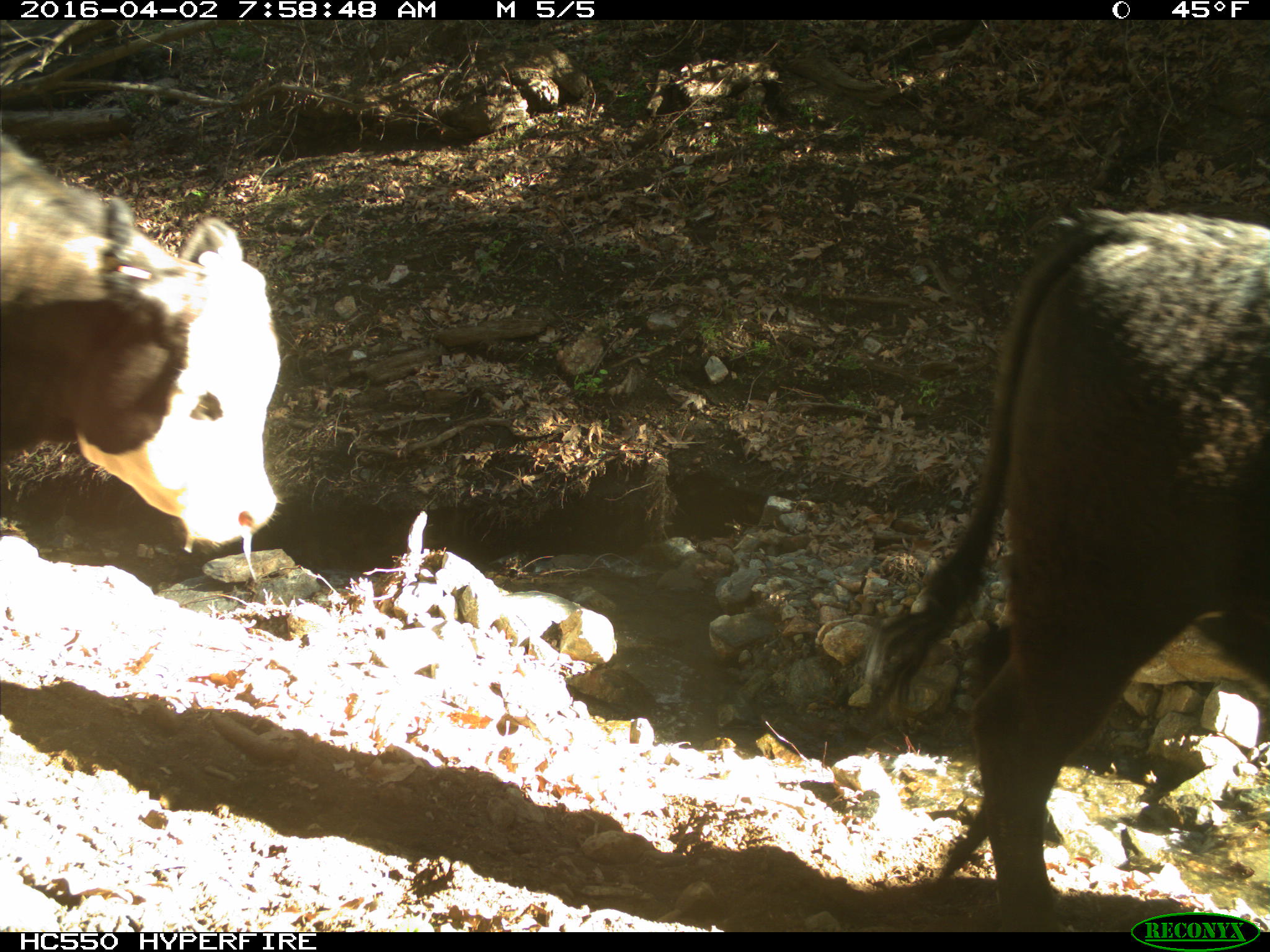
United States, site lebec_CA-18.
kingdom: Animalia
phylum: Chordata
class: Mammalia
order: Artiodactyla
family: Bovidae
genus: Bos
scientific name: Bos taurus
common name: domestic cow